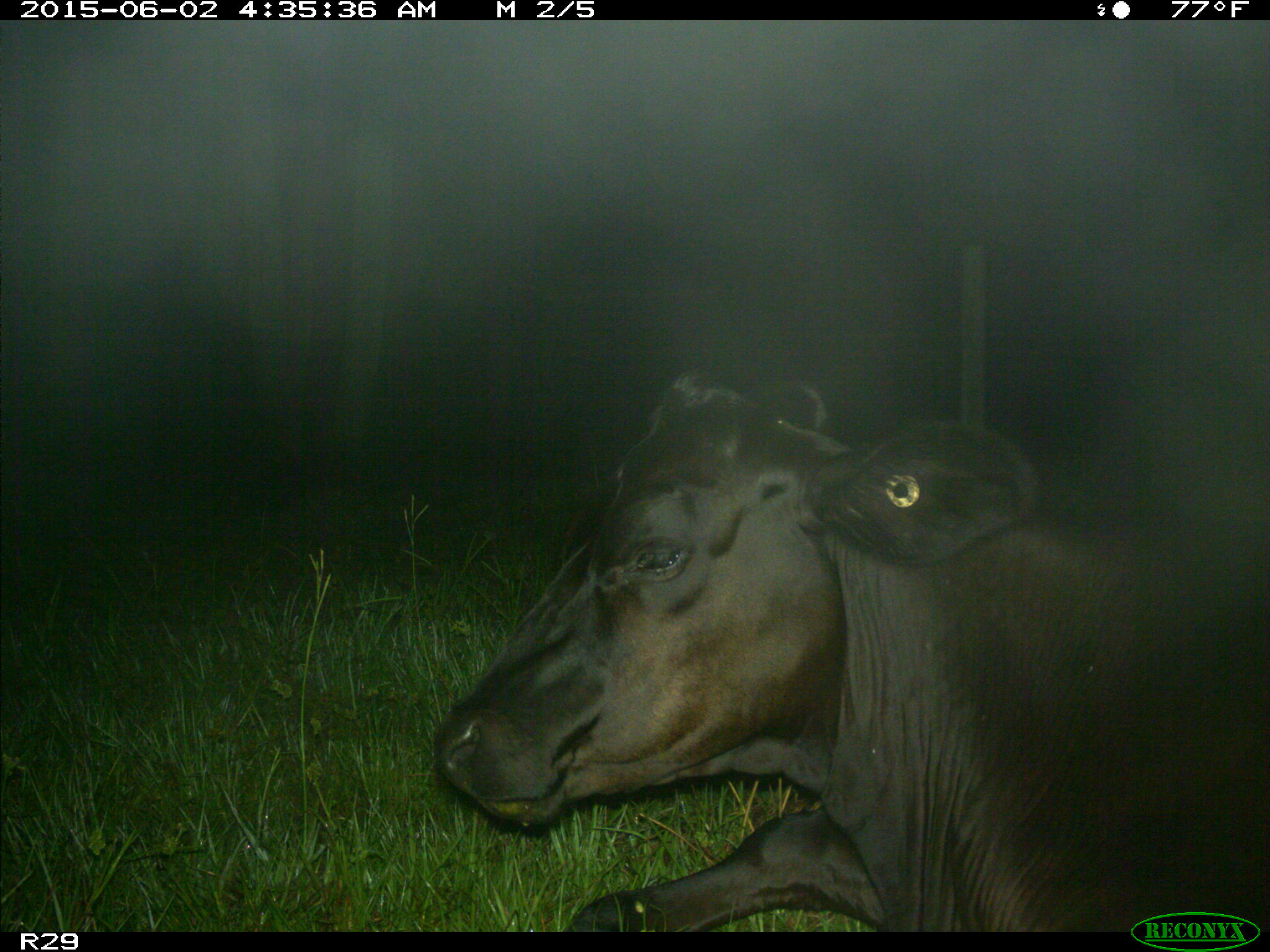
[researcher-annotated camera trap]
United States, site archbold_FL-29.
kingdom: Animalia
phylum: Chordata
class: Mammalia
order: Artiodactyla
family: Bovidae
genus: Bos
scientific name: Bos taurus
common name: domestic cow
Bos taurus (domestic cow).